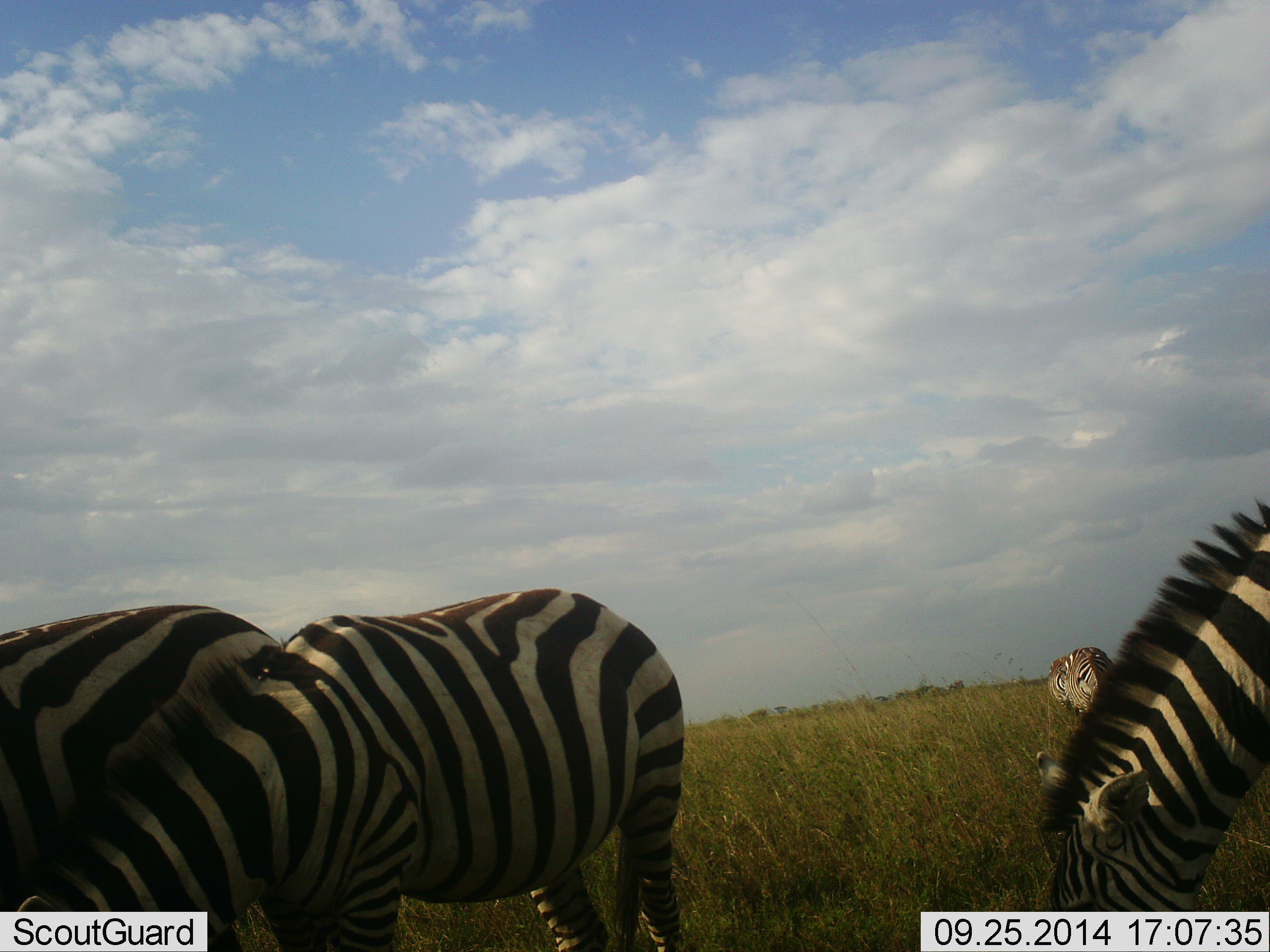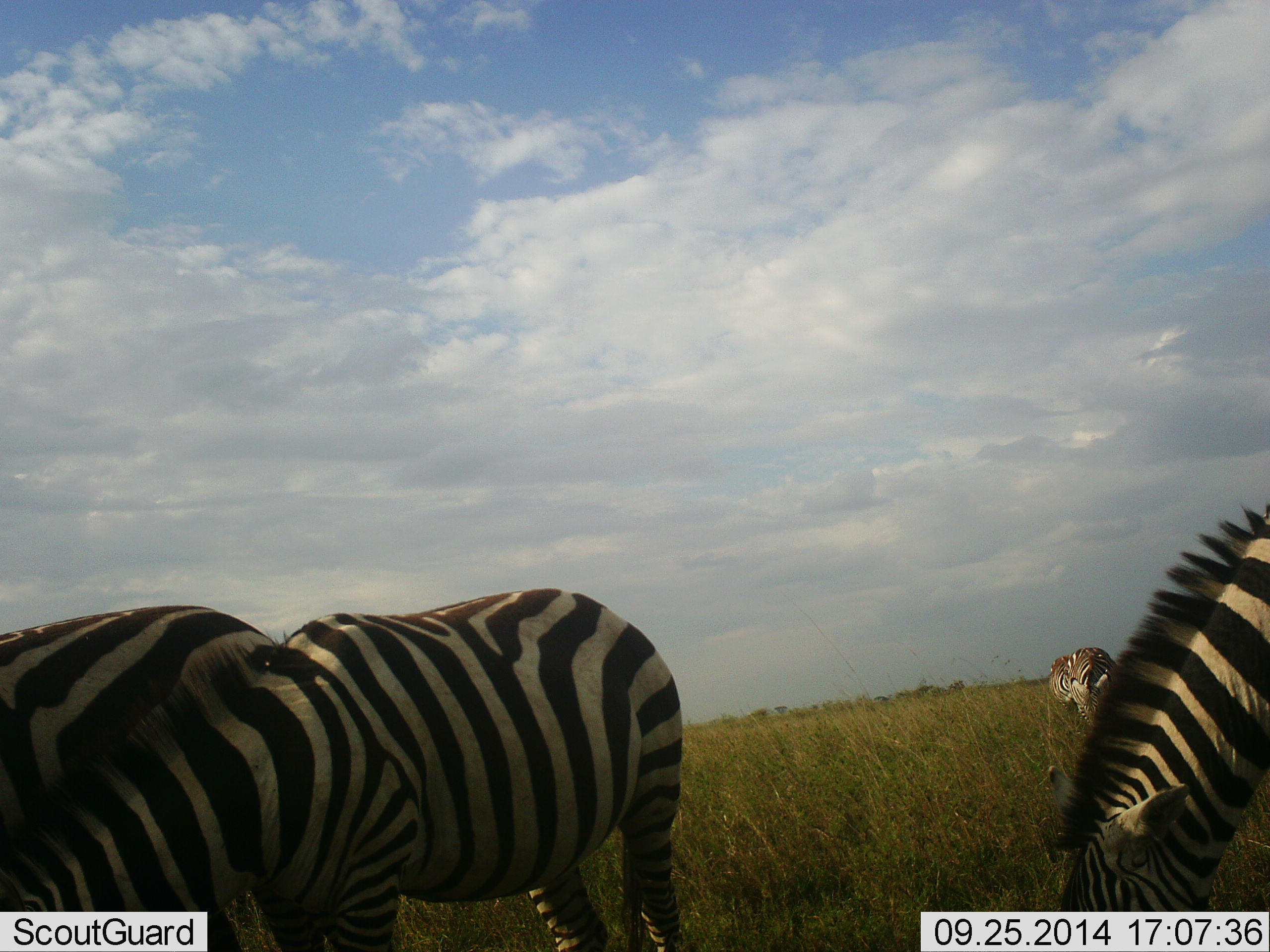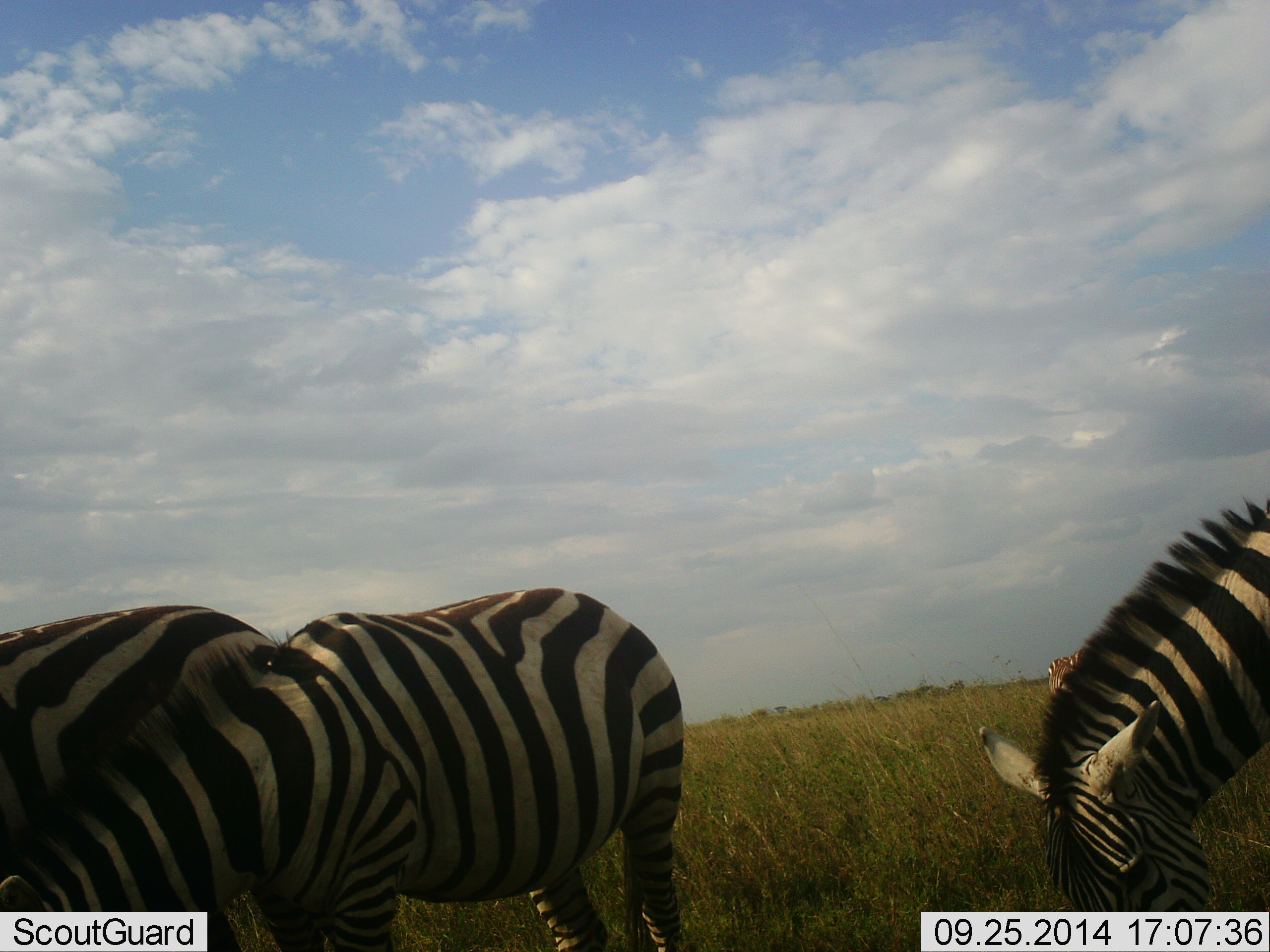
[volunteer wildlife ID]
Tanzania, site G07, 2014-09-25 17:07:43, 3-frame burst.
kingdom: Animalia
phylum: Chordata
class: Mammalia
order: Perissodactyla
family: Equidae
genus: Equus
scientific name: Equus quagga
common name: plains zebra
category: zebra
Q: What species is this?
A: Zebra (plains zebra) (Equus quagga).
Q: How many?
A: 4.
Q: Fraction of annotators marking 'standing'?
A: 20%.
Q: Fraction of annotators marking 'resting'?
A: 0%.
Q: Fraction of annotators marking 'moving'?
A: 0%.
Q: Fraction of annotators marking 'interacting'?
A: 0%.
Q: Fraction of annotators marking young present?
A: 0%.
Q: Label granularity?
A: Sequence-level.